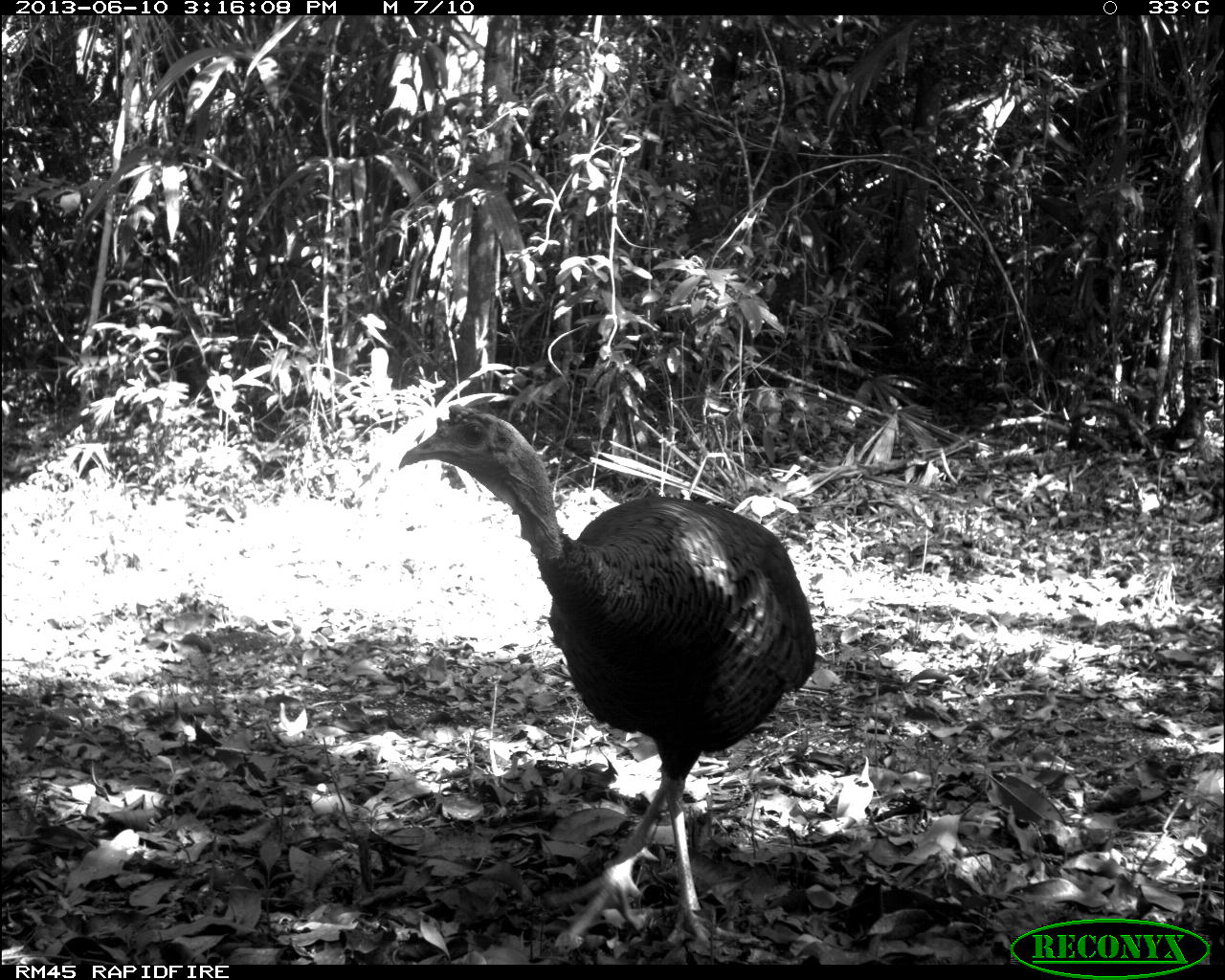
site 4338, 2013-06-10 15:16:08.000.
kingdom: Animalia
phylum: Chordata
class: Aves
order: Galliformes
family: Phasianidae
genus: Meleagris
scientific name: Meleagris ocellata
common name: ocellated turkey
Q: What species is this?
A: Meleagris ocellata (ocellated turkey).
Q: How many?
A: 1.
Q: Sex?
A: Male.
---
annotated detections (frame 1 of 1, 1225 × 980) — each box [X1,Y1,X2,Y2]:
meleagris ocellata: [397,401,817,962]